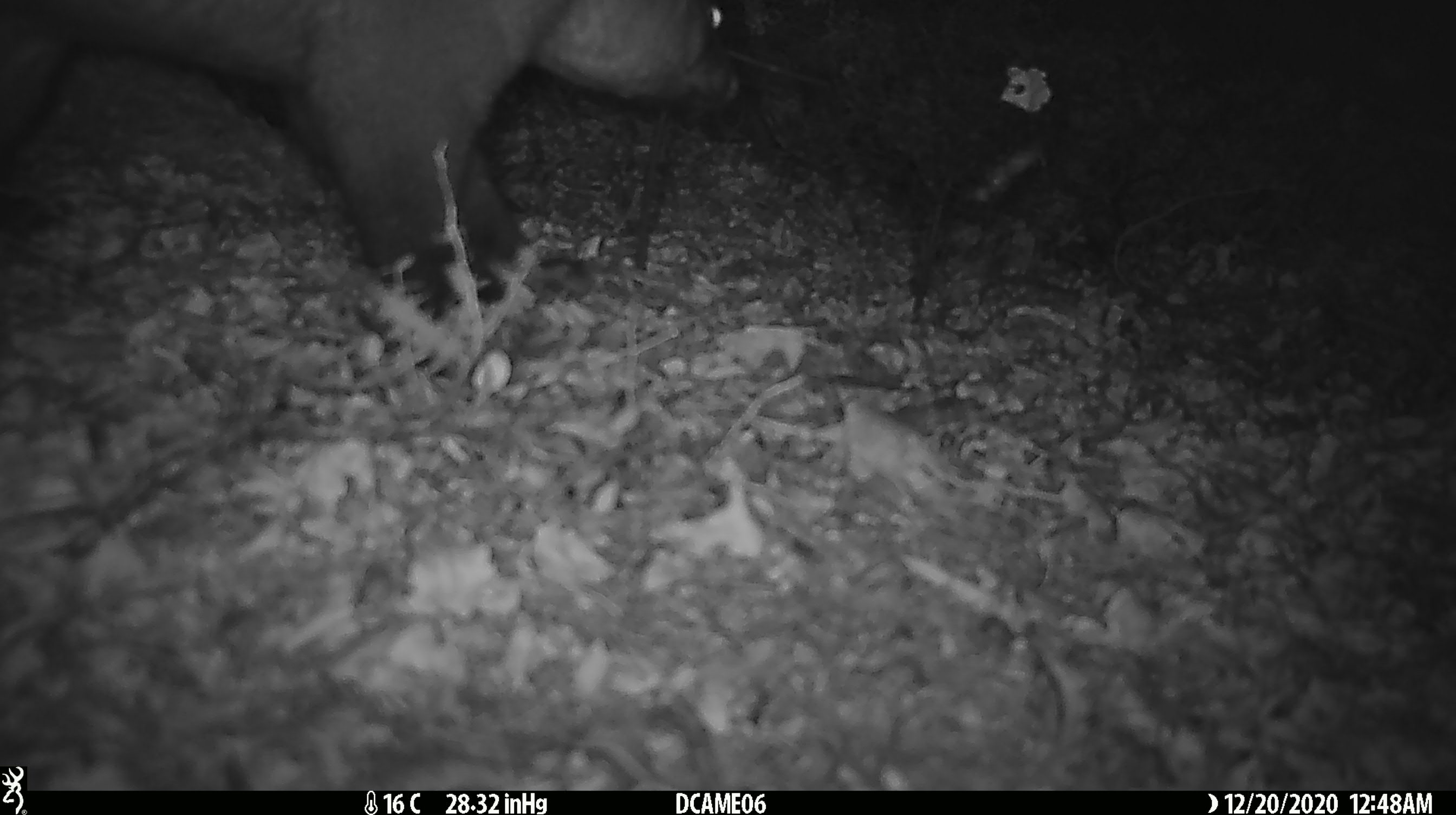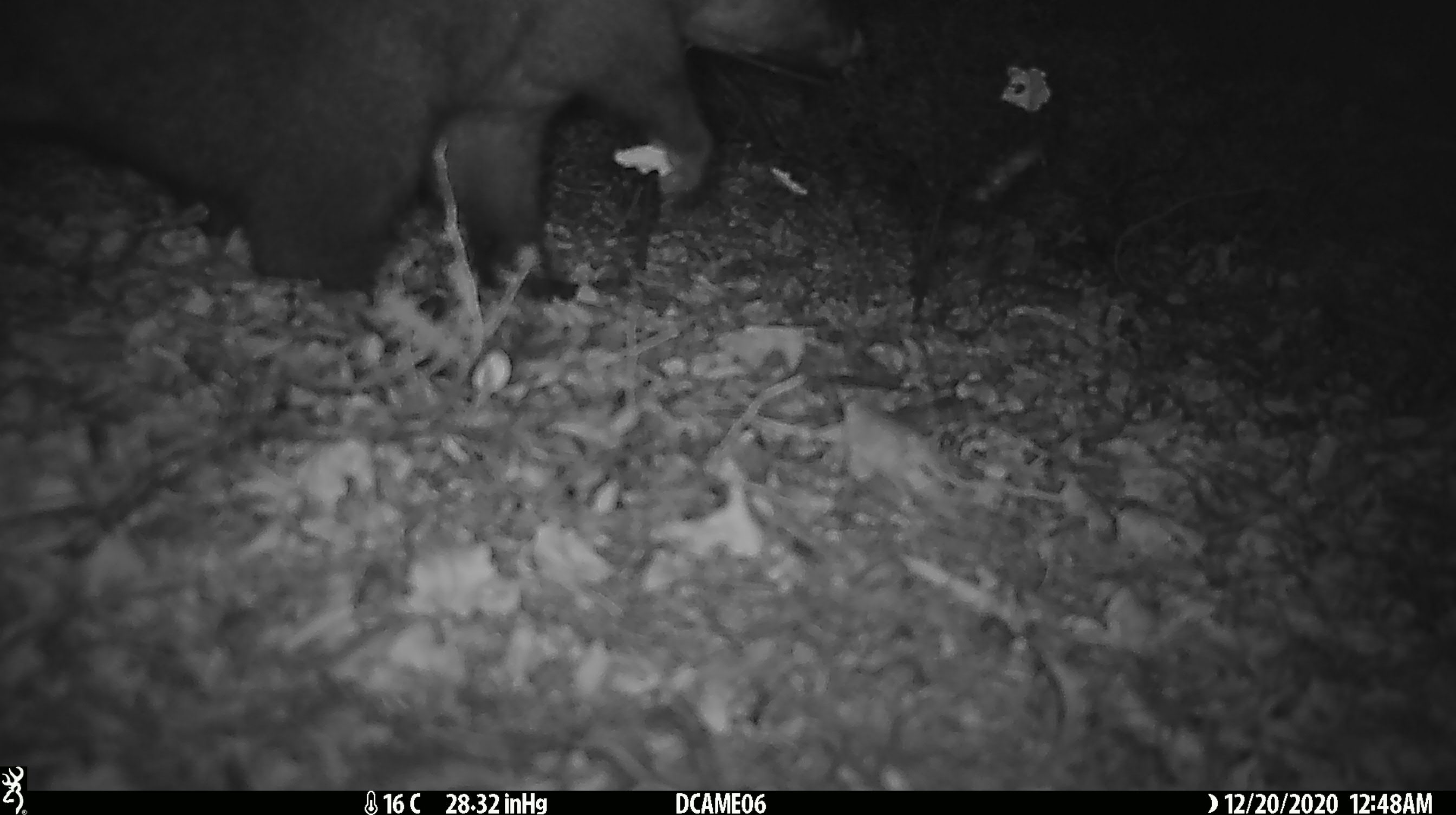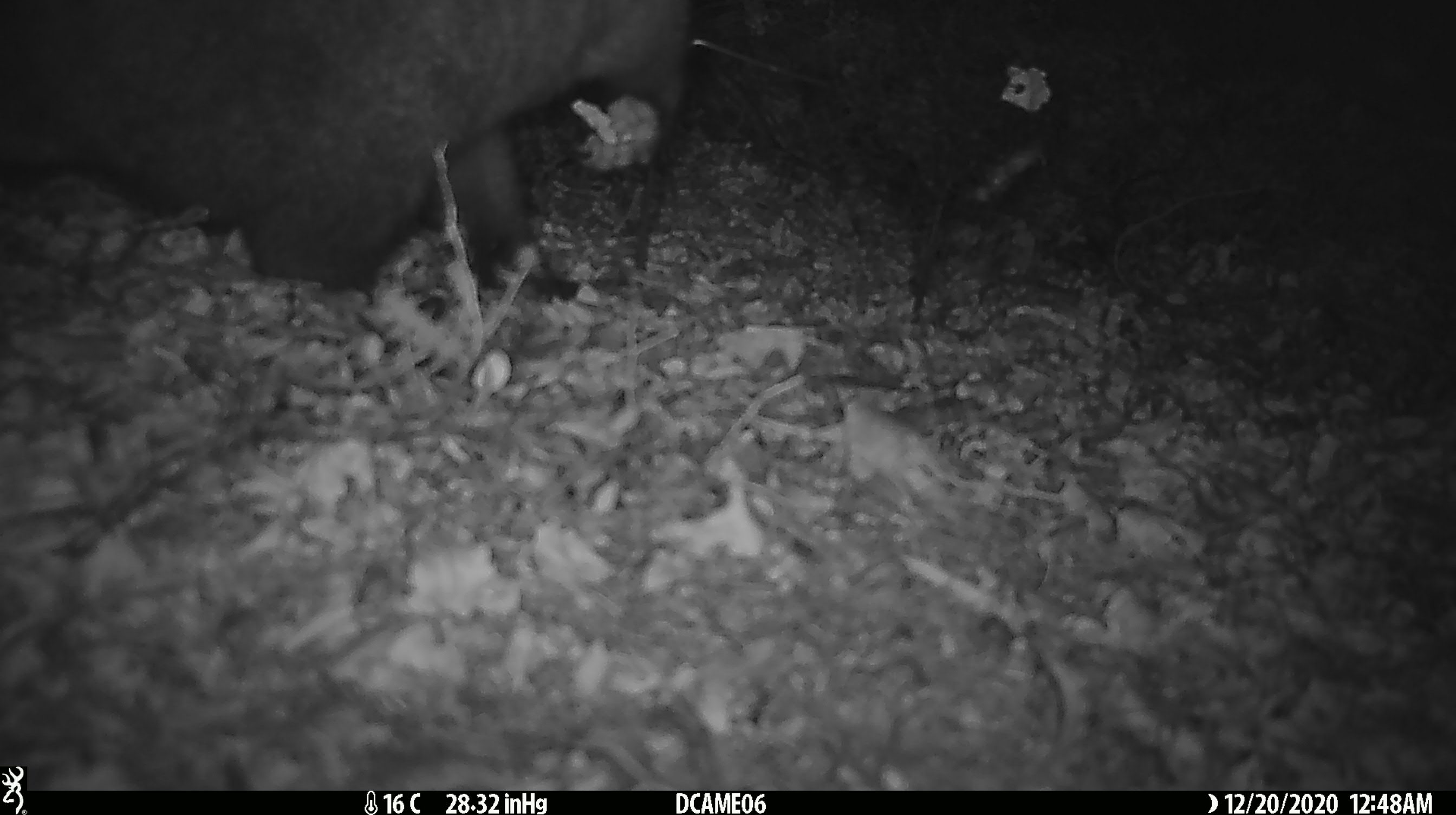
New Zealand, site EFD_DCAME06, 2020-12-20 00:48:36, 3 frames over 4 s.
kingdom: Animalia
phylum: Chordata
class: Mammalia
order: Diprotodontia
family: Phalangeridae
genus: Trichosurus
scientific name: Trichosurus vulpecula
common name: common brushtail possum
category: possum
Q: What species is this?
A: Possum (common brushtail possum) (Trichosurus vulpecula).